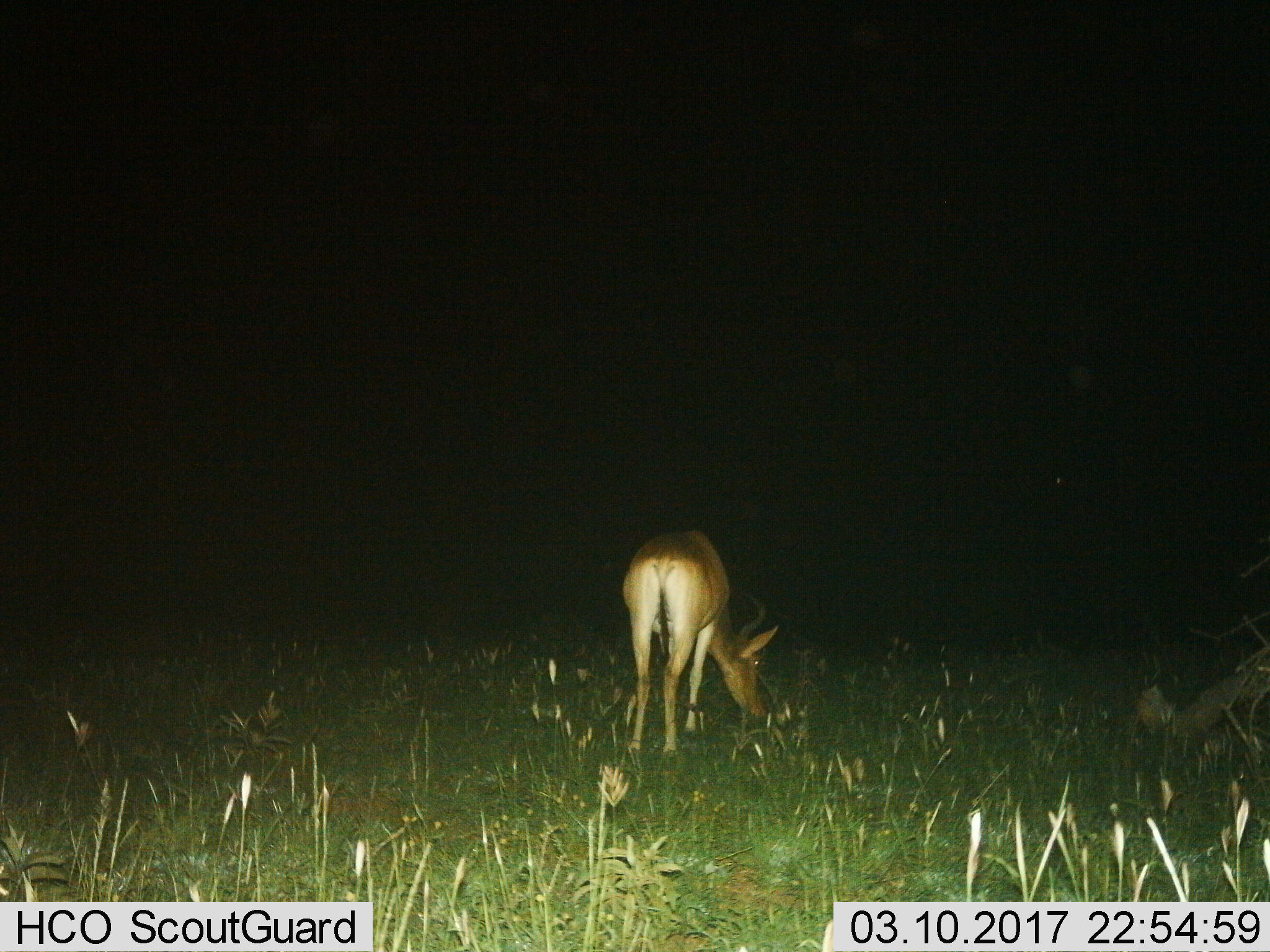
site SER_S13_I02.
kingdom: Animalia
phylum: Chordata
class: Mammalia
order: Artiodactyla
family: Bovidae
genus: Aepyceros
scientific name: Aepyceros melampus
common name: impala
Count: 1.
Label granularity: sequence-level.